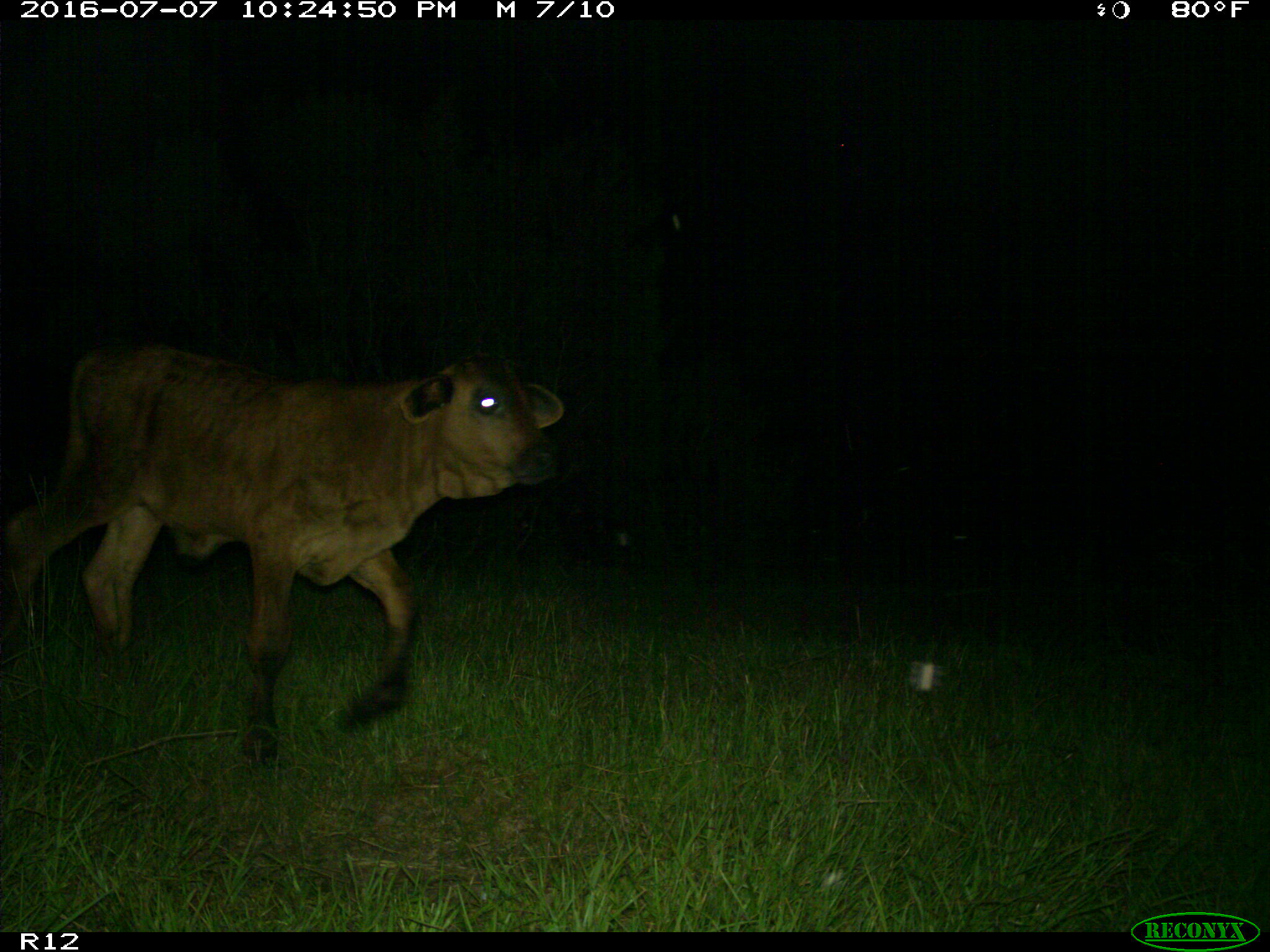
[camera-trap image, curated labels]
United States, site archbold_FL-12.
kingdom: Animalia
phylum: Chordata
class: Mammalia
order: Artiodactyla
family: Bovidae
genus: Bos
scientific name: Bos taurus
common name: domestic cow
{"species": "Bos taurus (domestic cow)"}